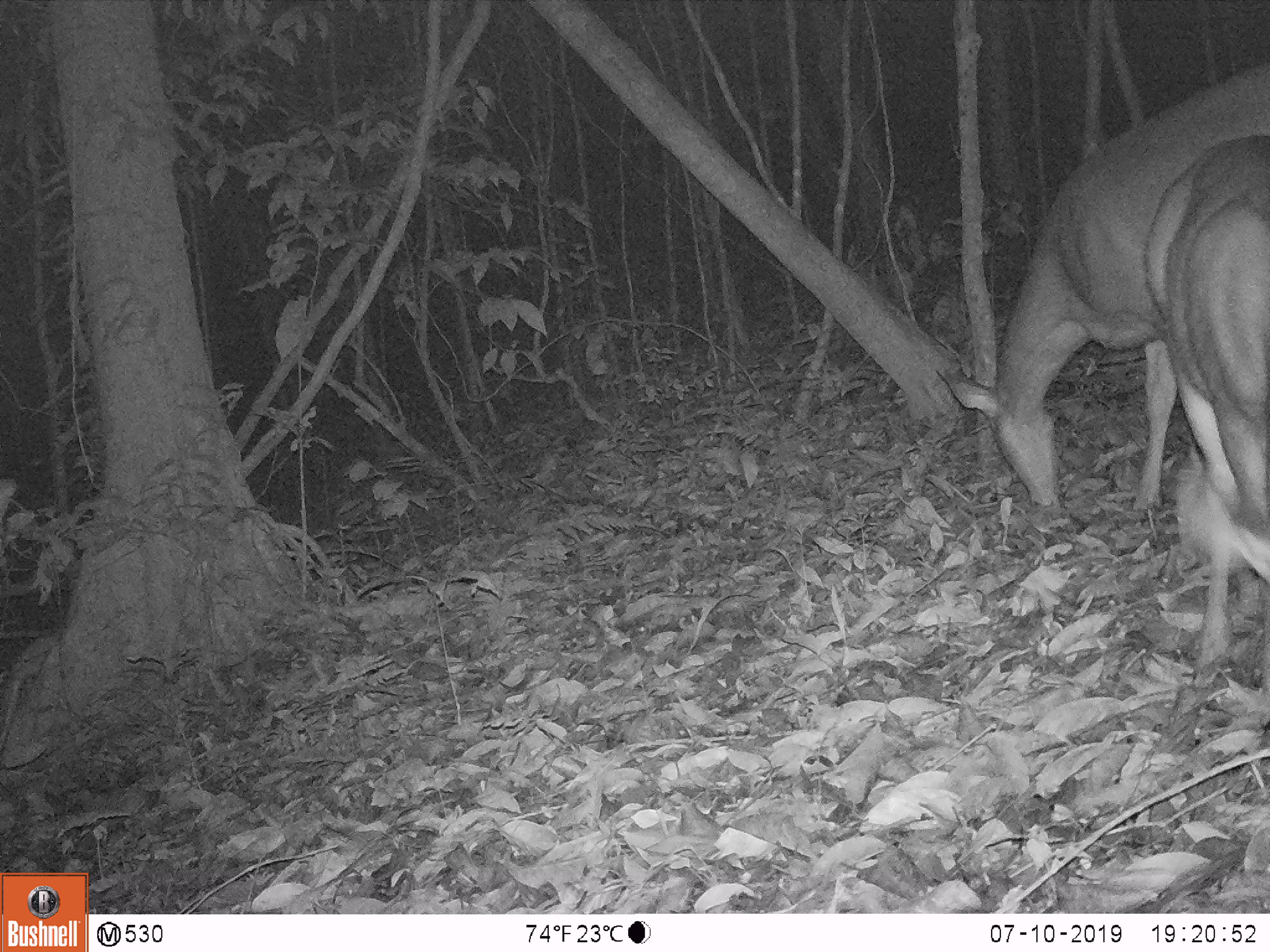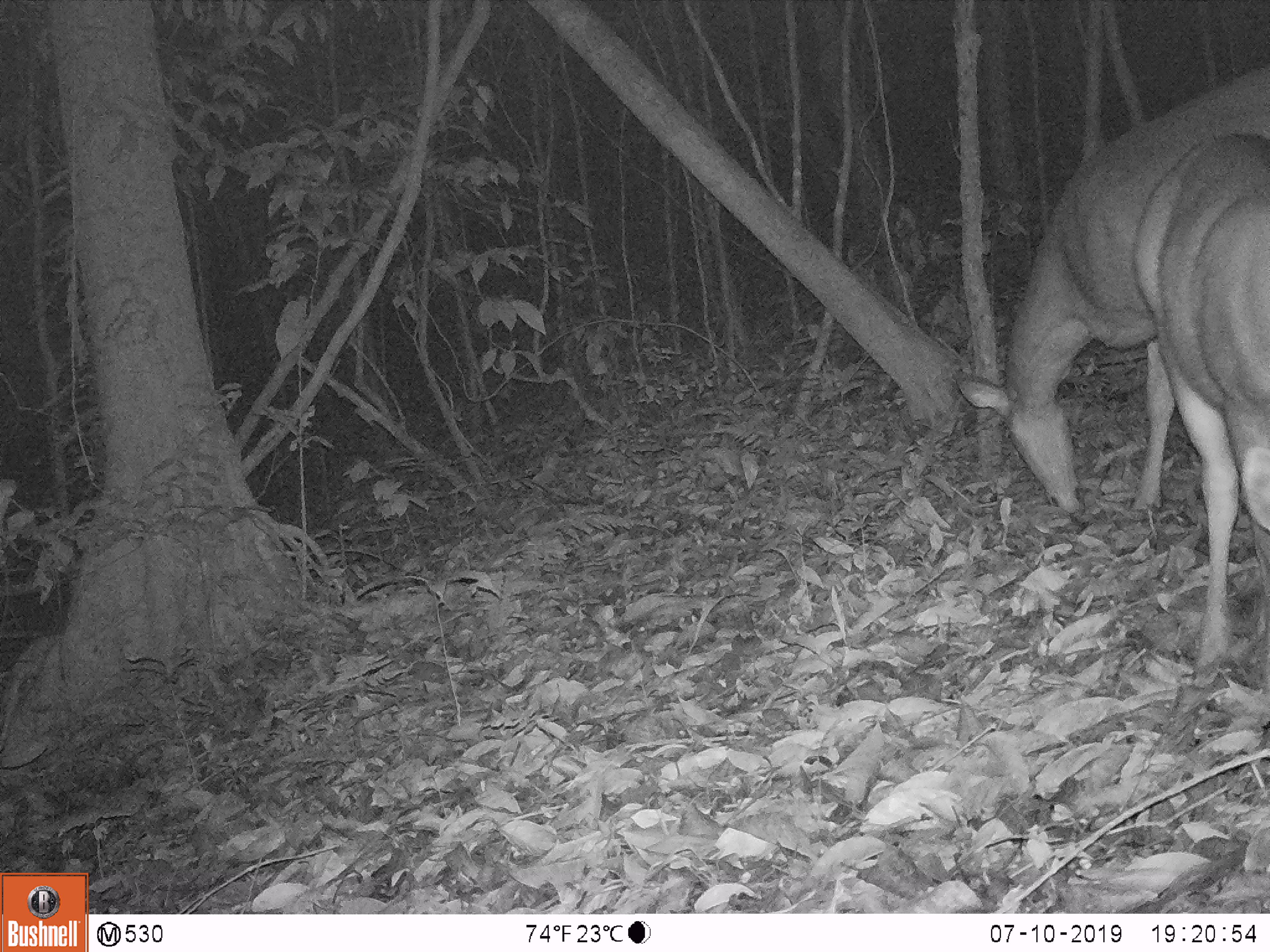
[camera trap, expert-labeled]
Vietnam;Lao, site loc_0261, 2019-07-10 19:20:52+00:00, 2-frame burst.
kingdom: Animalia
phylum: Chordata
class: Mammalia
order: Artiodactyla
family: Cervidae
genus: Rusa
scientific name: Rusa unicolor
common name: sambar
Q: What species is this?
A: Sambar (Rusa unicolor).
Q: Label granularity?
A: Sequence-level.